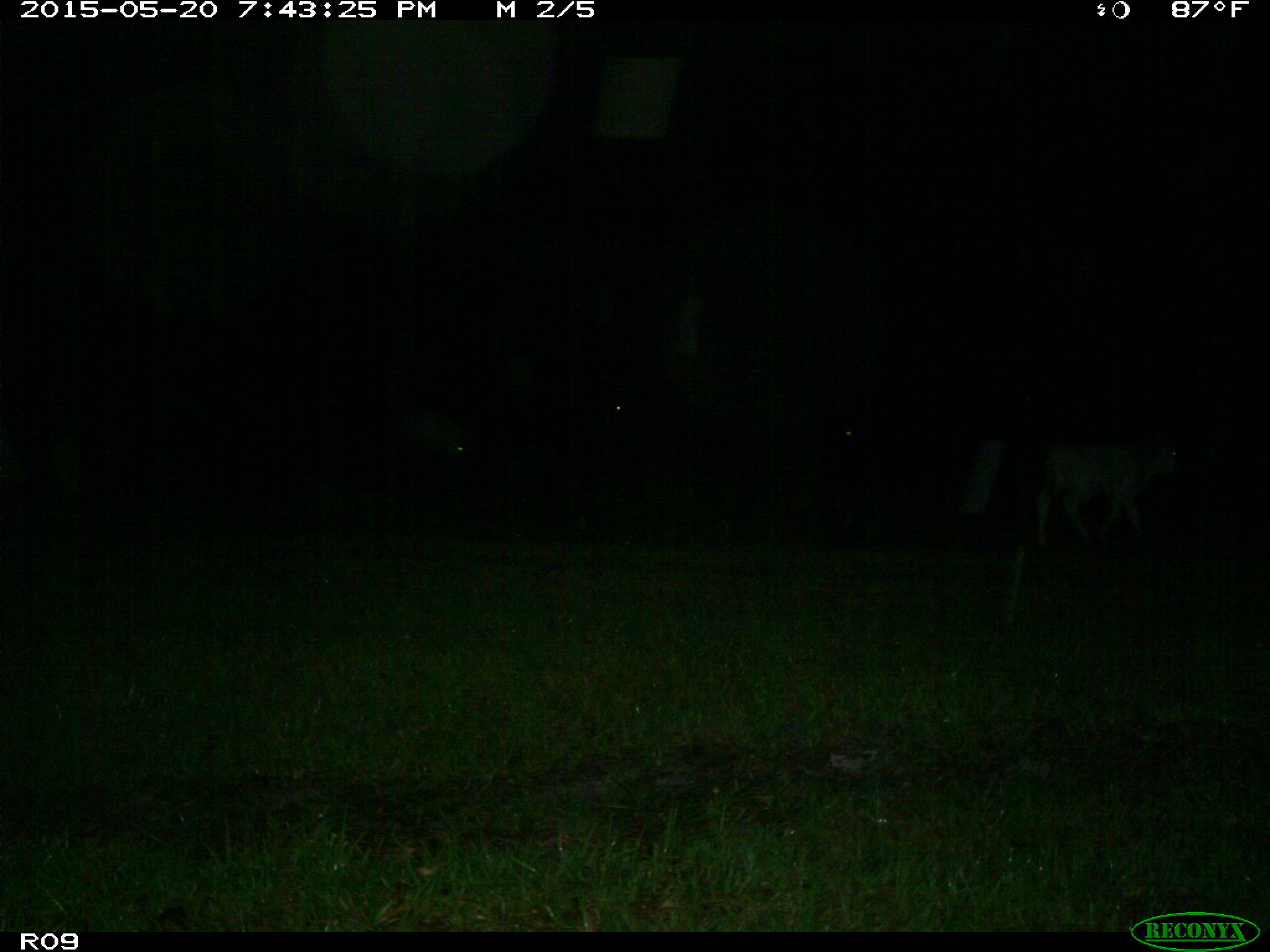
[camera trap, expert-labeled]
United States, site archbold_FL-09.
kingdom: Animalia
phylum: Chordata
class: Mammalia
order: Artiodactyla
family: Bovidae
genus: Bos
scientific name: Bos taurus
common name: domestic cow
Bos taurus (domestic cow).